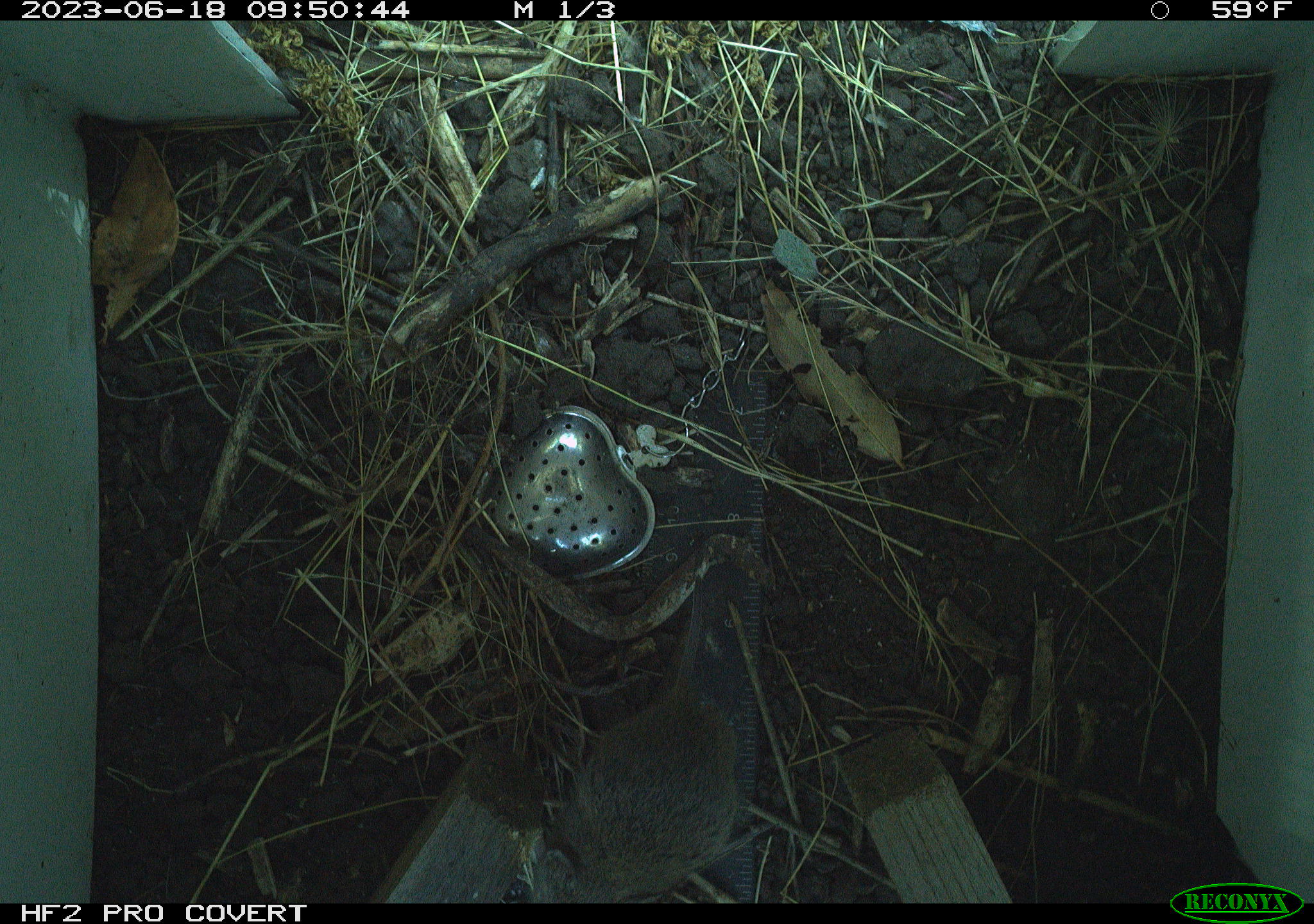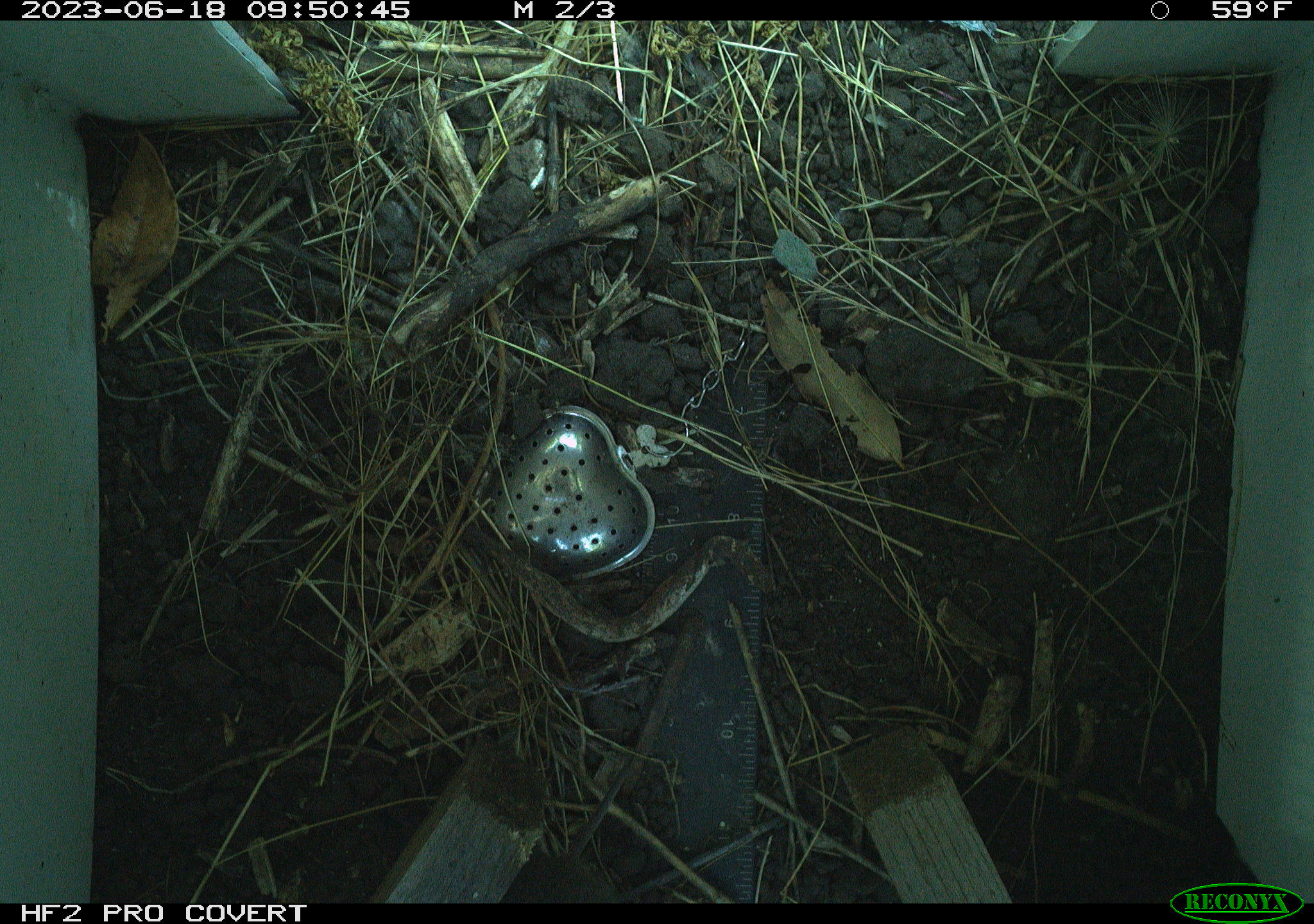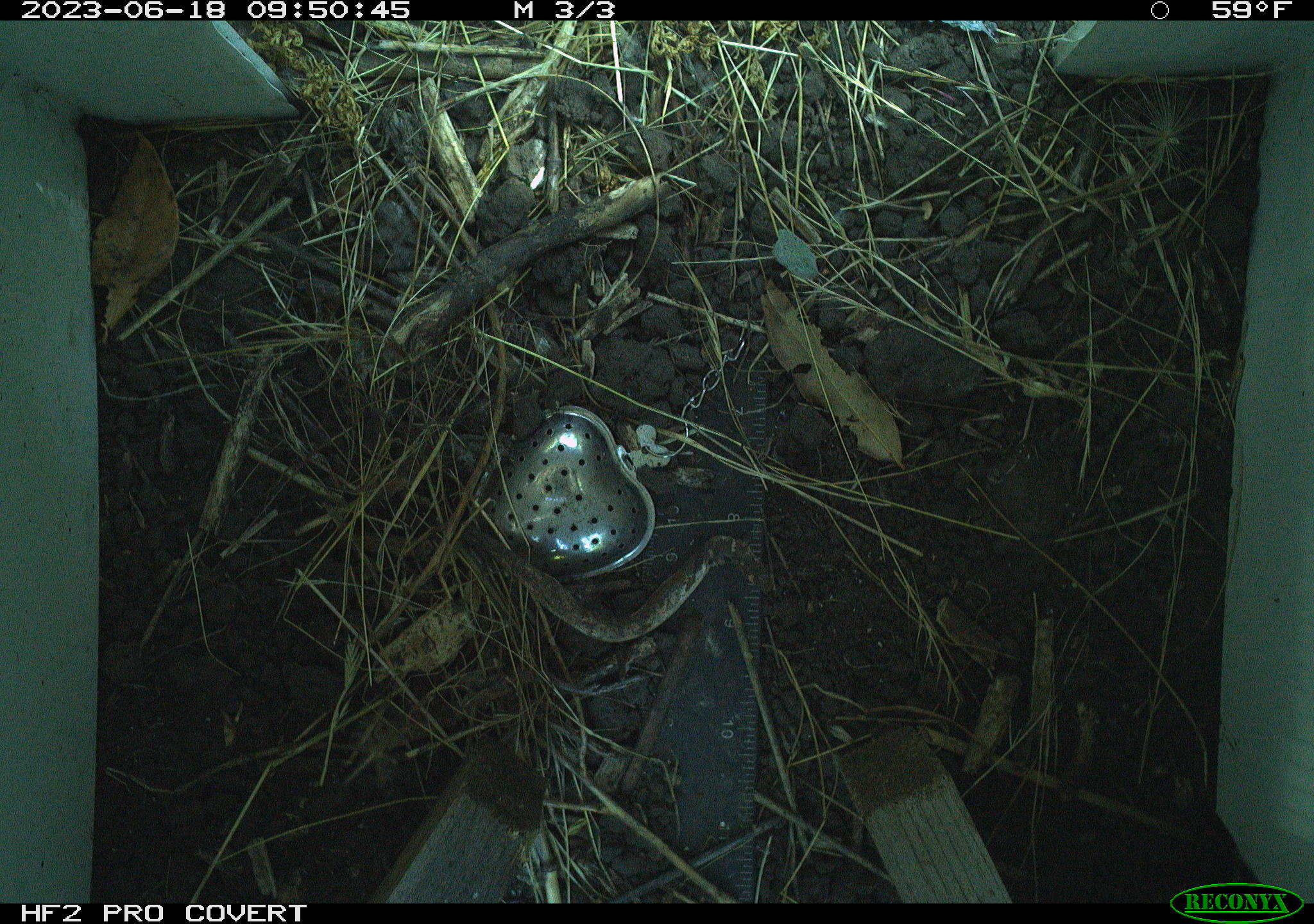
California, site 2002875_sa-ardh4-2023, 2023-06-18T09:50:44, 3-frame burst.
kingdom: Animalia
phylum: Chordata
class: Mammalia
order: Rodentia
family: Cricetidae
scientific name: Arvicolinae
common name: voles, lemmings, and muskrats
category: arvicolinae subfamily